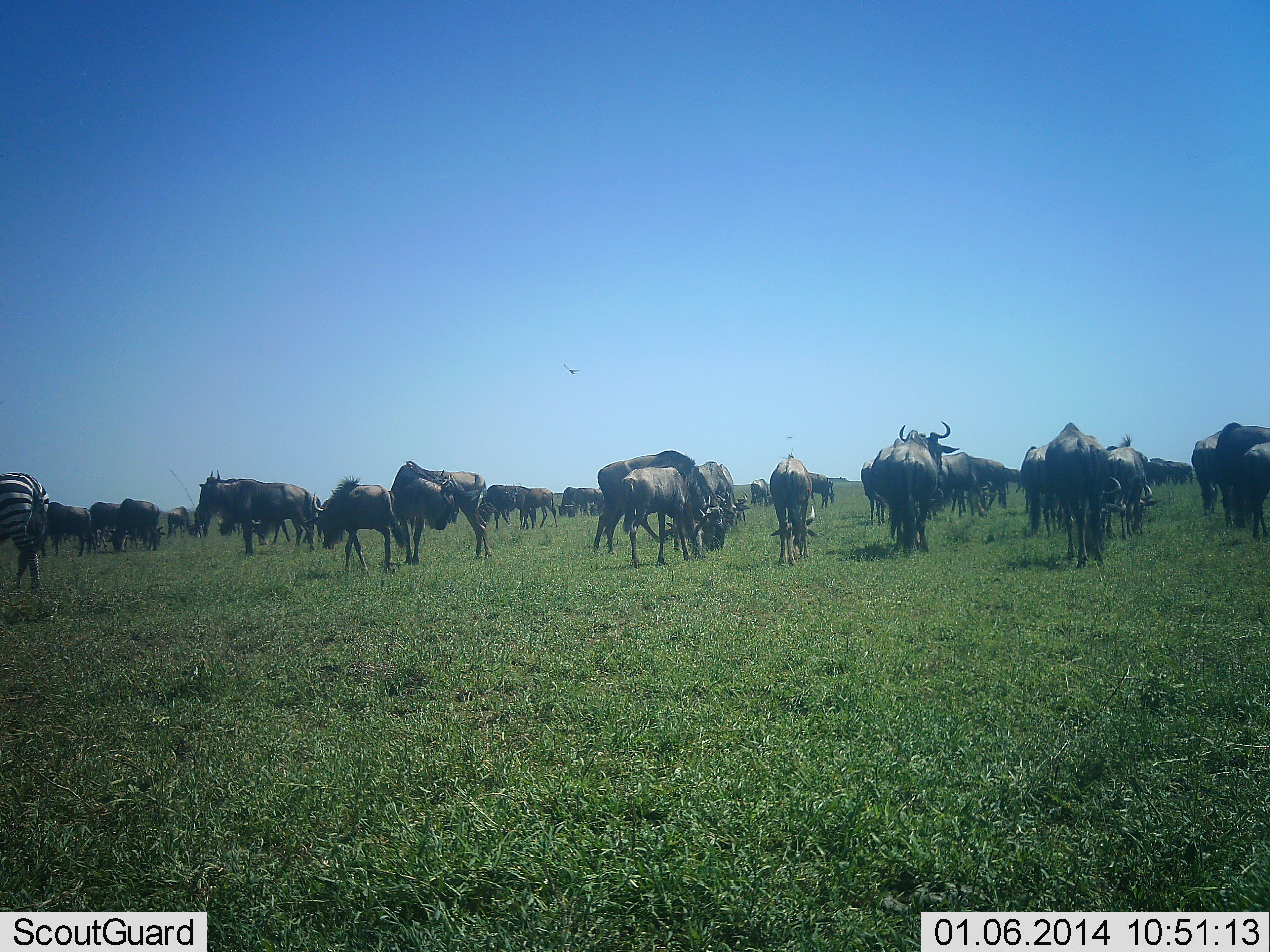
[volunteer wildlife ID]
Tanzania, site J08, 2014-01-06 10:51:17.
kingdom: Animalia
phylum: Chordata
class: Mammalia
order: Artiodactyla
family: Bovidae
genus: Connochaetes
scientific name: Connochaetes taurinus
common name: blue wildebeest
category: wildebeest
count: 11-50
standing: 56%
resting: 12%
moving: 31%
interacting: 12%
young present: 12%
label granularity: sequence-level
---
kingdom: Animalia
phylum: Chordata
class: Mammalia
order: Perissodactyla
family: Equidae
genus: Equus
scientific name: Equus quagga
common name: plains zebra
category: zebra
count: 1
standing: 71%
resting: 0%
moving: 29%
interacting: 0%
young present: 0%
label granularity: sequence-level